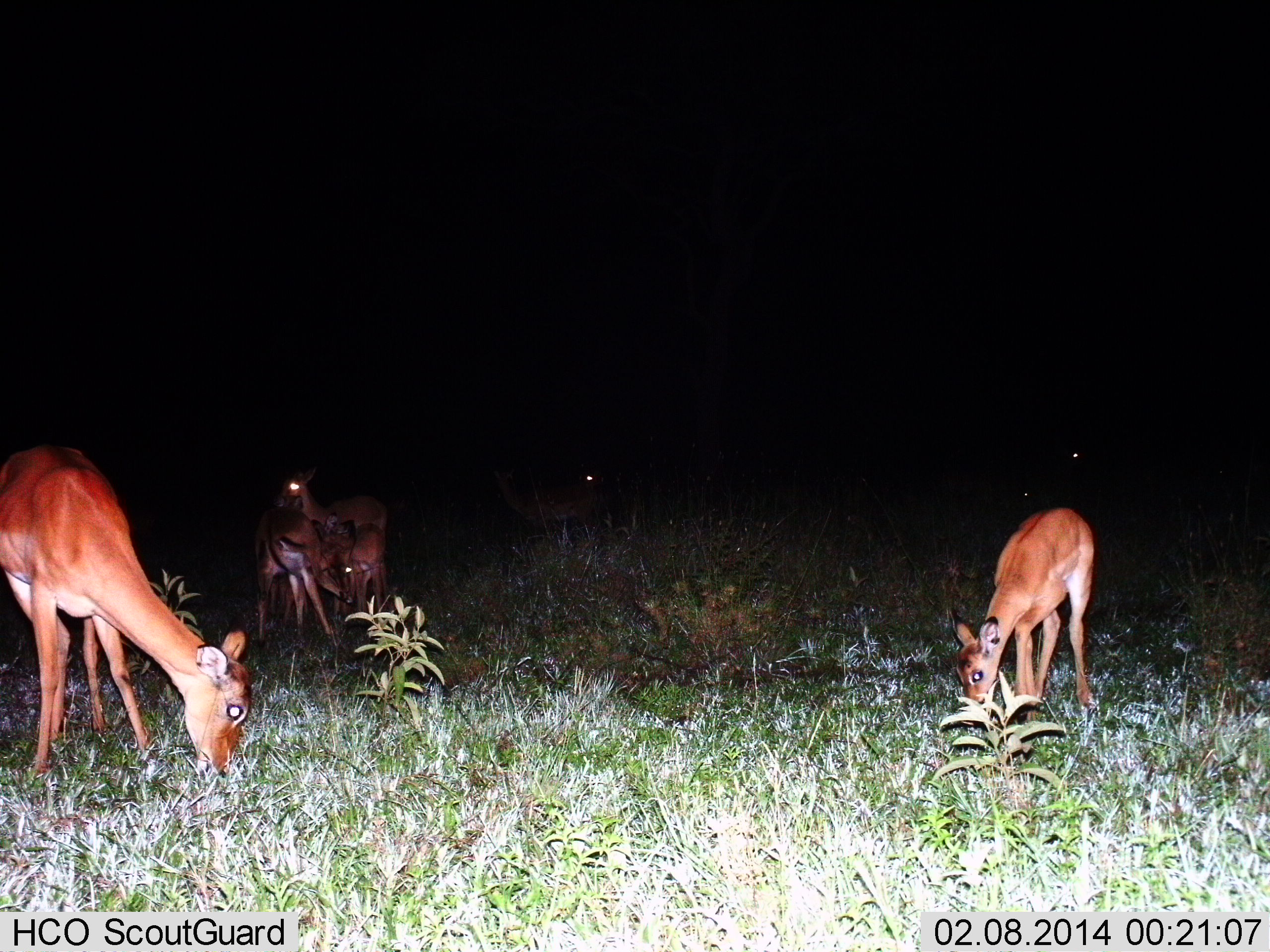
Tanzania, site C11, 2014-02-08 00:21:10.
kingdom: Animalia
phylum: Chordata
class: Mammalia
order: Artiodactyla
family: Bovidae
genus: Redunca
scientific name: Redunca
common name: reedbuck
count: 5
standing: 11%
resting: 0%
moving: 5%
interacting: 11%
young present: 32%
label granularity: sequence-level